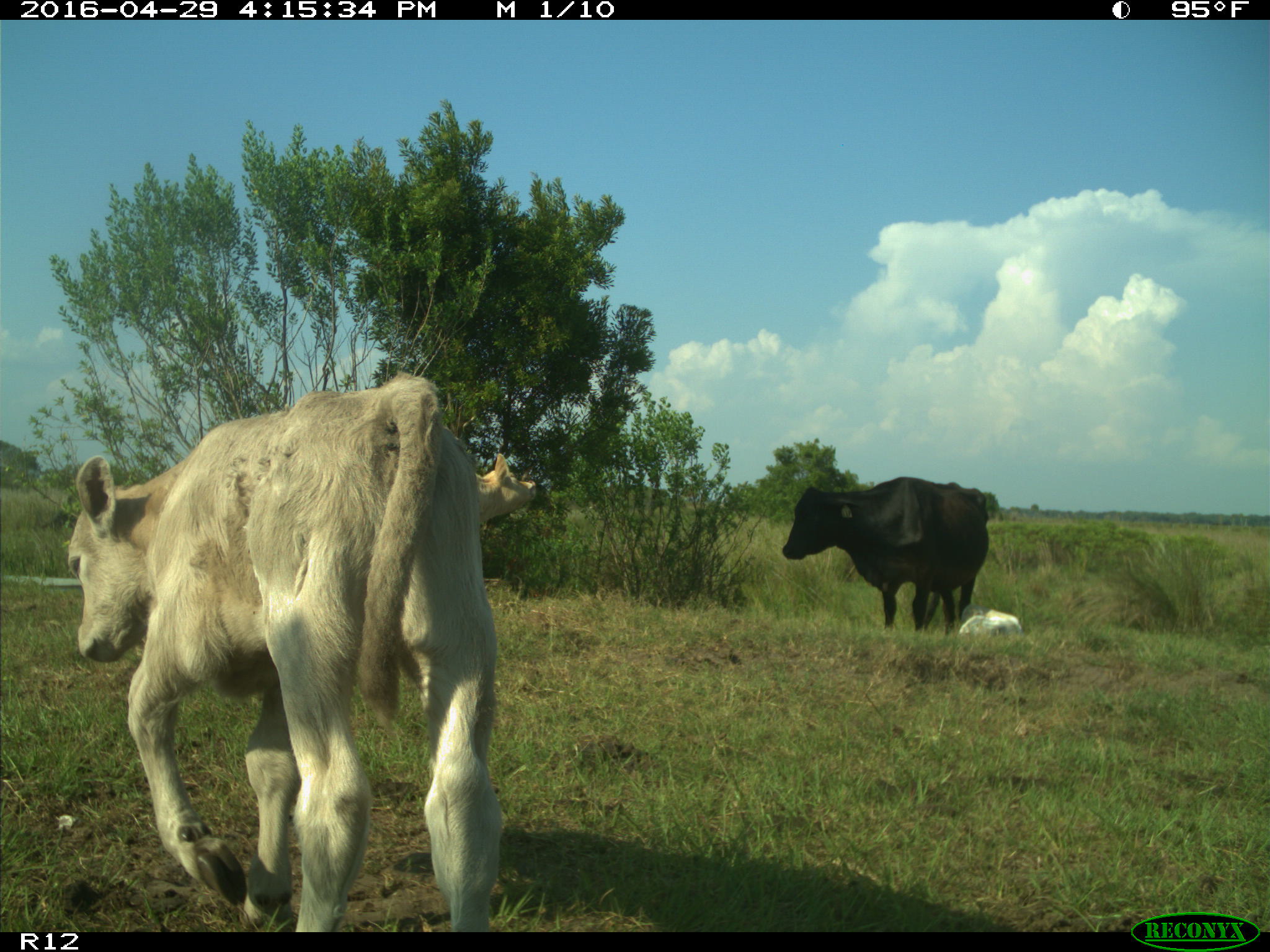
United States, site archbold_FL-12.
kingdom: Animalia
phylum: Chordata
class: Mammalia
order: Artiodactyla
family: Bovidae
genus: Bos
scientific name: Bos taurus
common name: domestic cow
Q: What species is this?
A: Bos taurus (domestic cow).